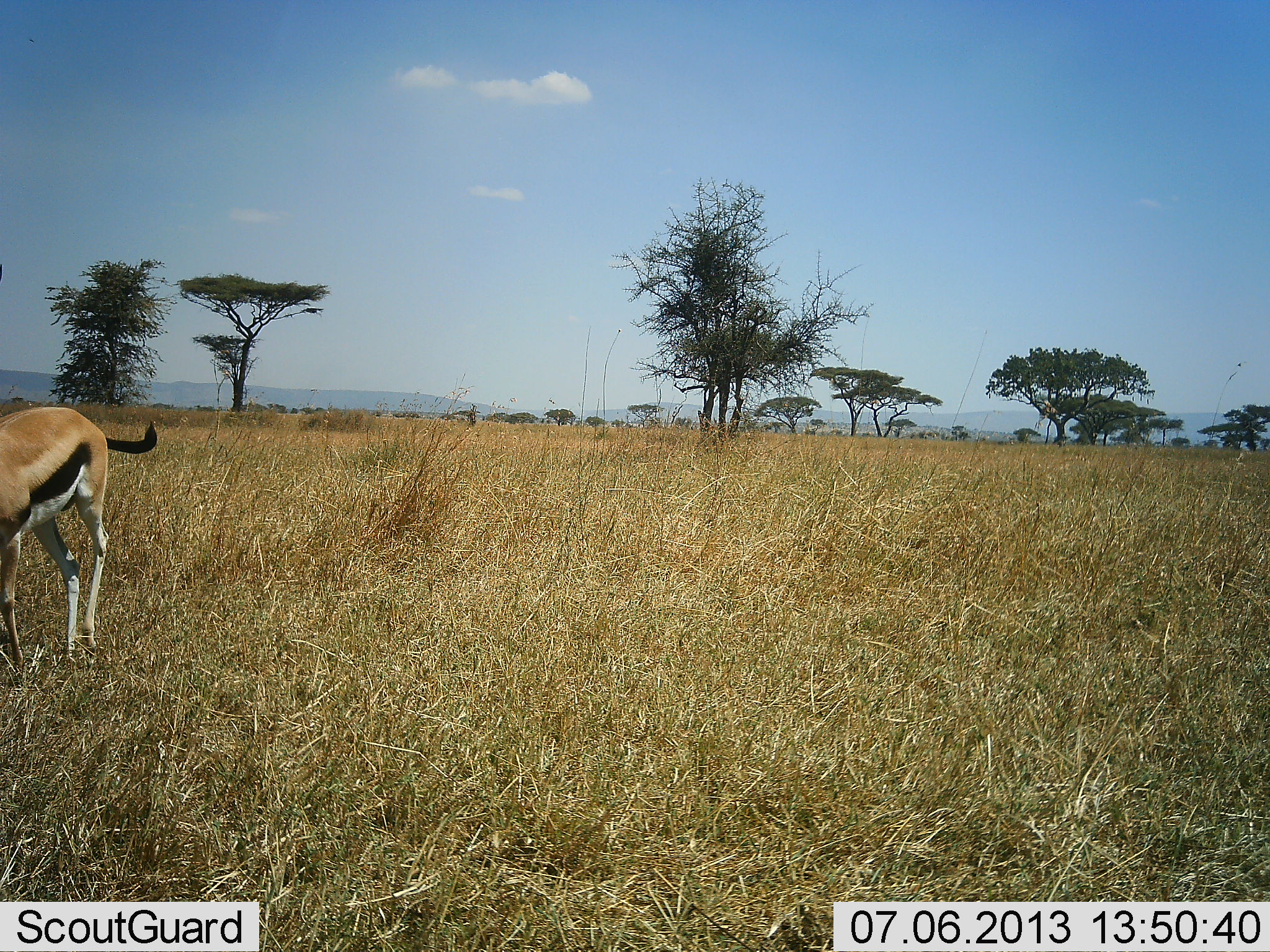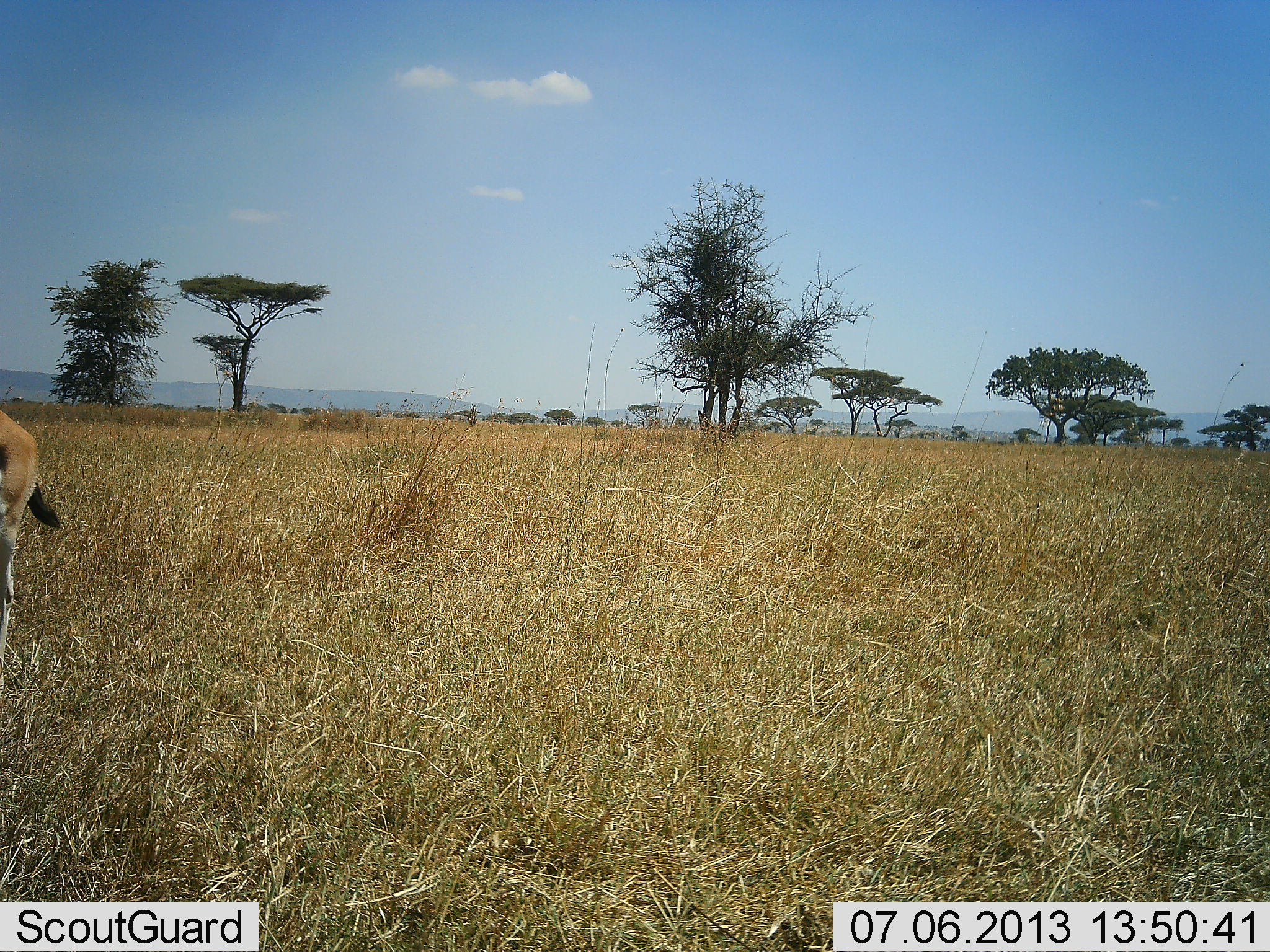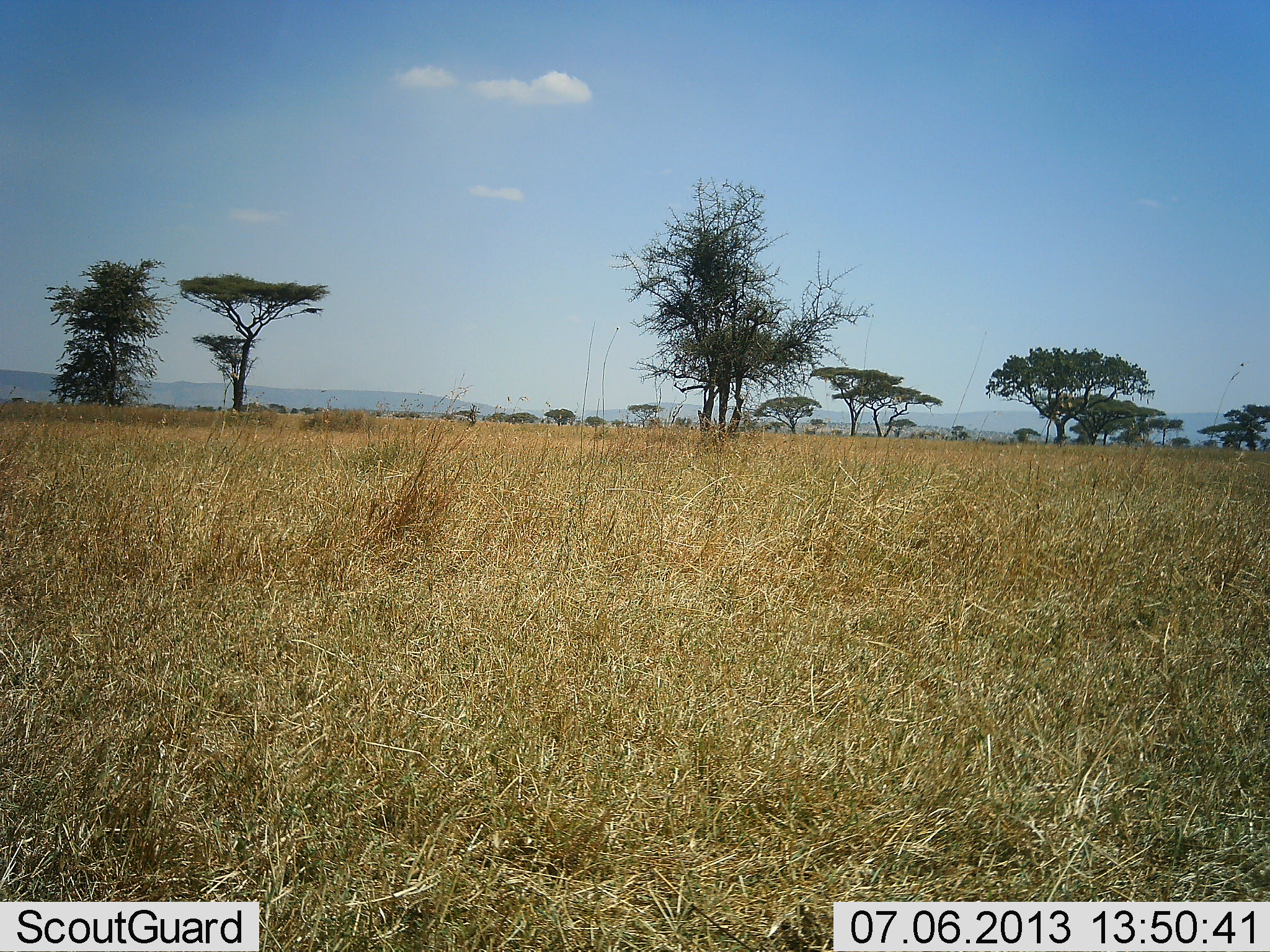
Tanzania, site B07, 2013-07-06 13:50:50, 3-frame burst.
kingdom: Animalia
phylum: Chordata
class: Mammalia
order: Artiodactyla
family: Bovidae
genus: Eudorcas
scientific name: Eudorcas thomsonii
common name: thomson's gazelle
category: gazellethomsons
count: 1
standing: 14%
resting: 0%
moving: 91%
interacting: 0%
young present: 0%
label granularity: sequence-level